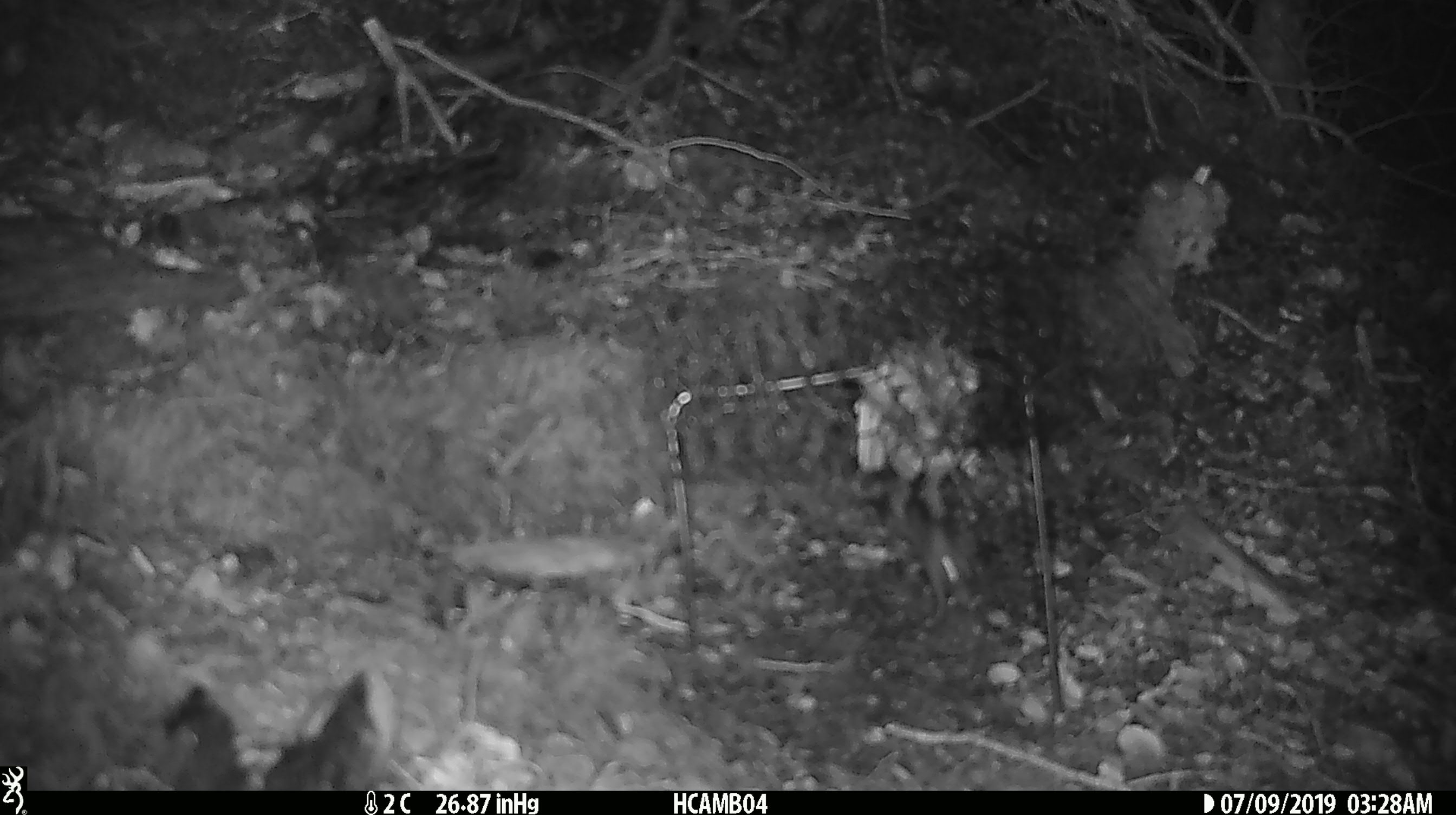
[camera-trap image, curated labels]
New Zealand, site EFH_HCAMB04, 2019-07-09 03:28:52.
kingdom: Animalia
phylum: Chordata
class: Mammalia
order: Rodentia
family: Muridae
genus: Mus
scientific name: Mus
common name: mouse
Mouse (Mus).